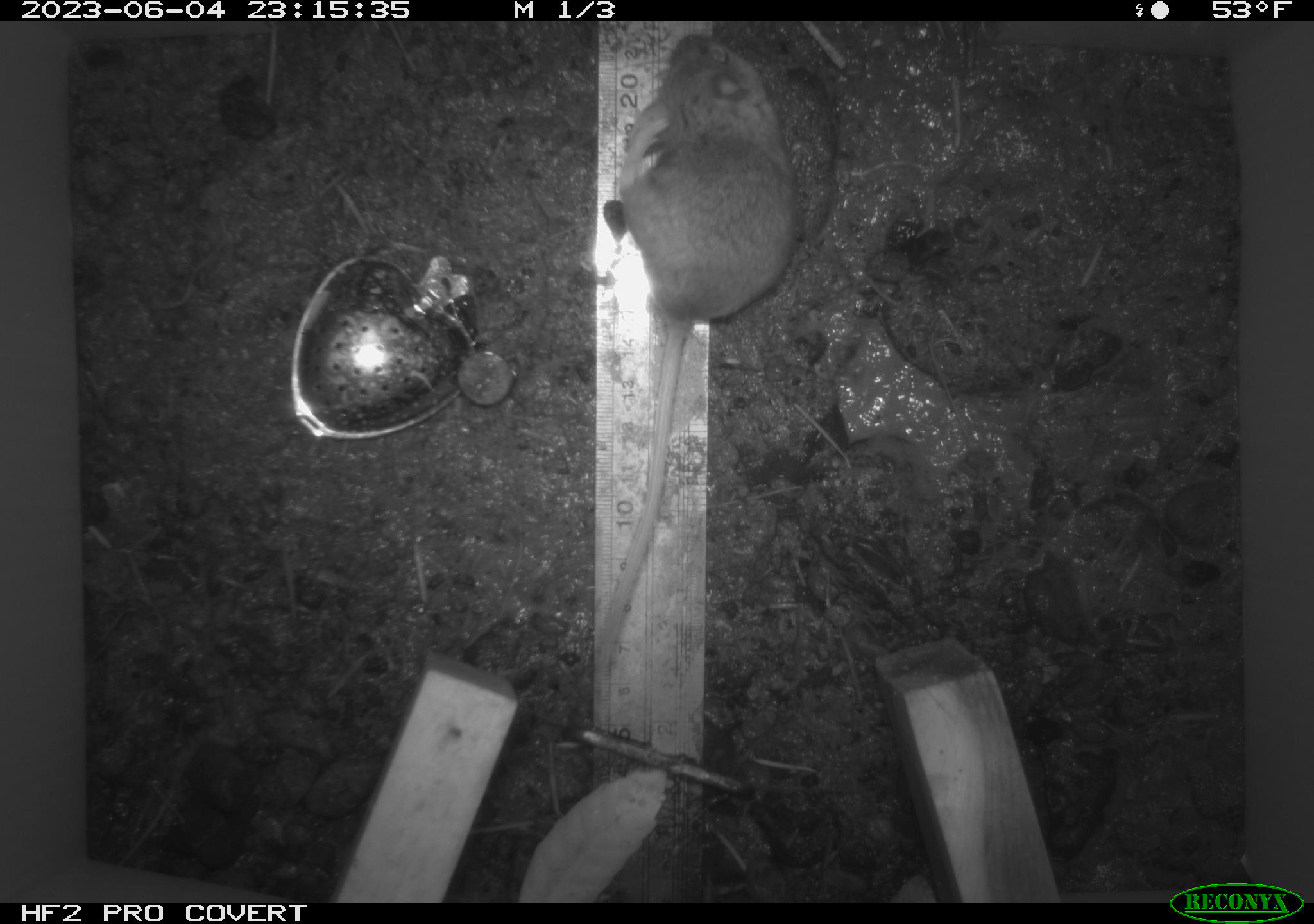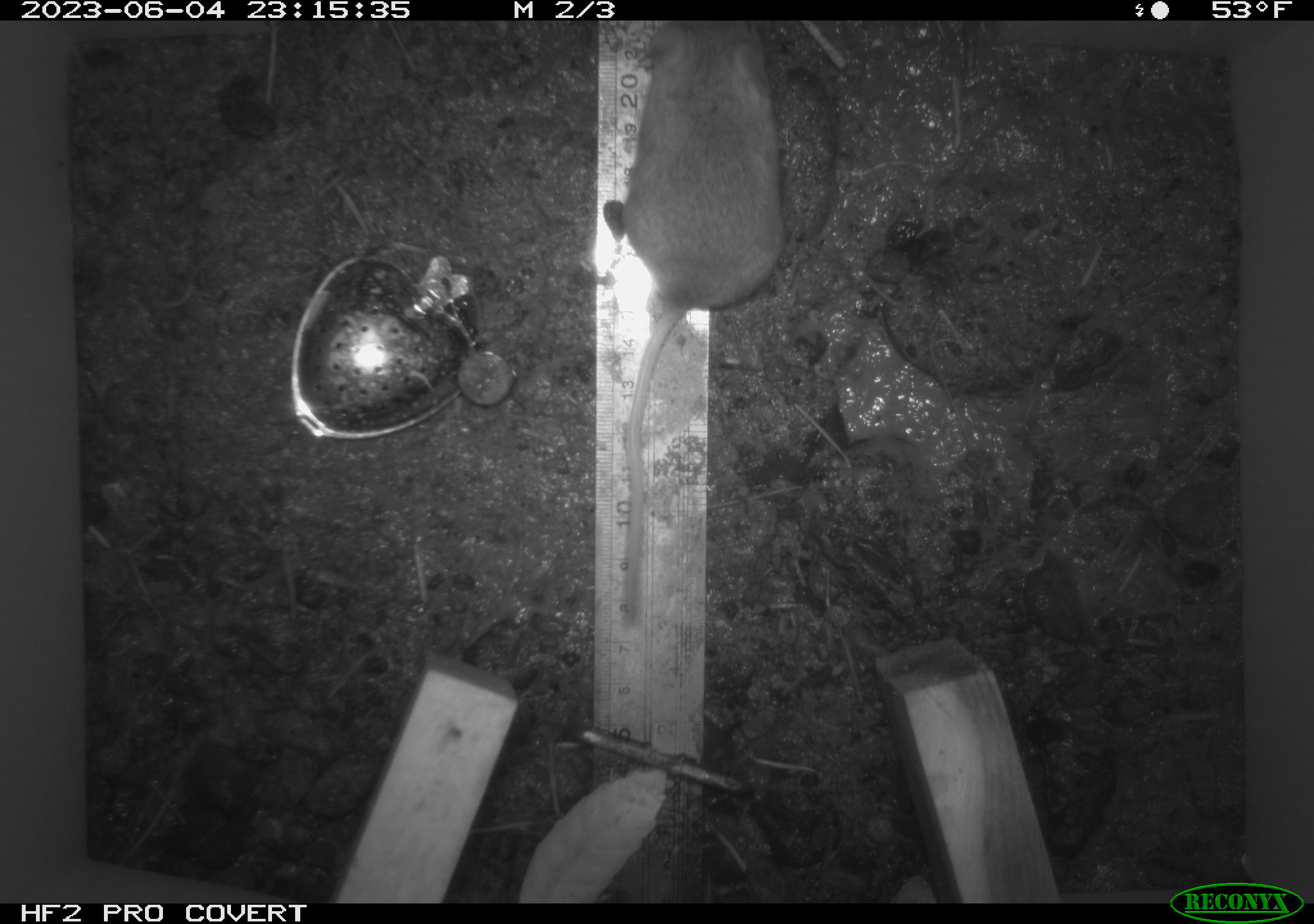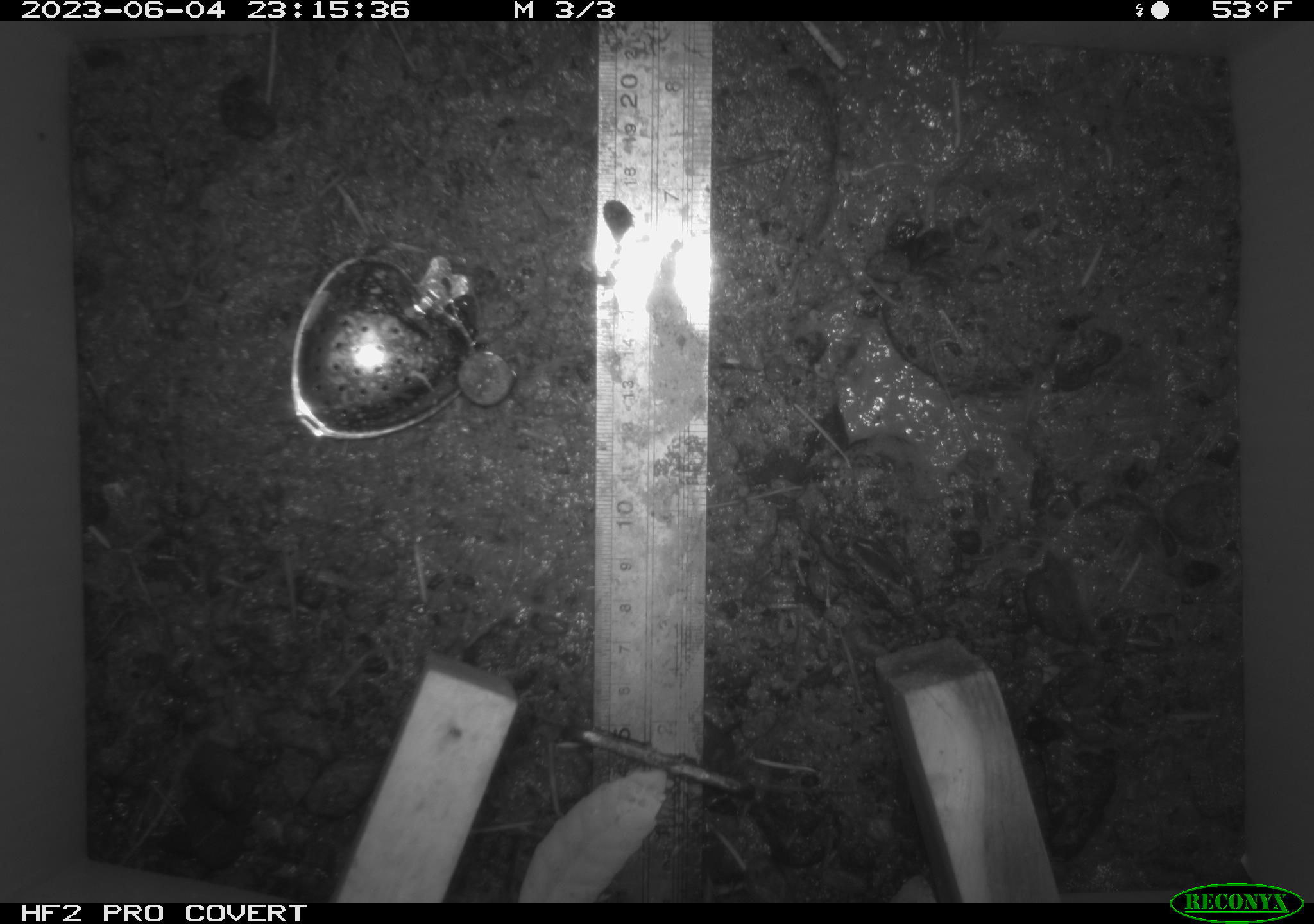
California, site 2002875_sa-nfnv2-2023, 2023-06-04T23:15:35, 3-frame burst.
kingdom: Animalia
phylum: Chordata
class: Mammalia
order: Rodentia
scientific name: Rodentia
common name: mouse species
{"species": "mouse species (Rodentia)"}